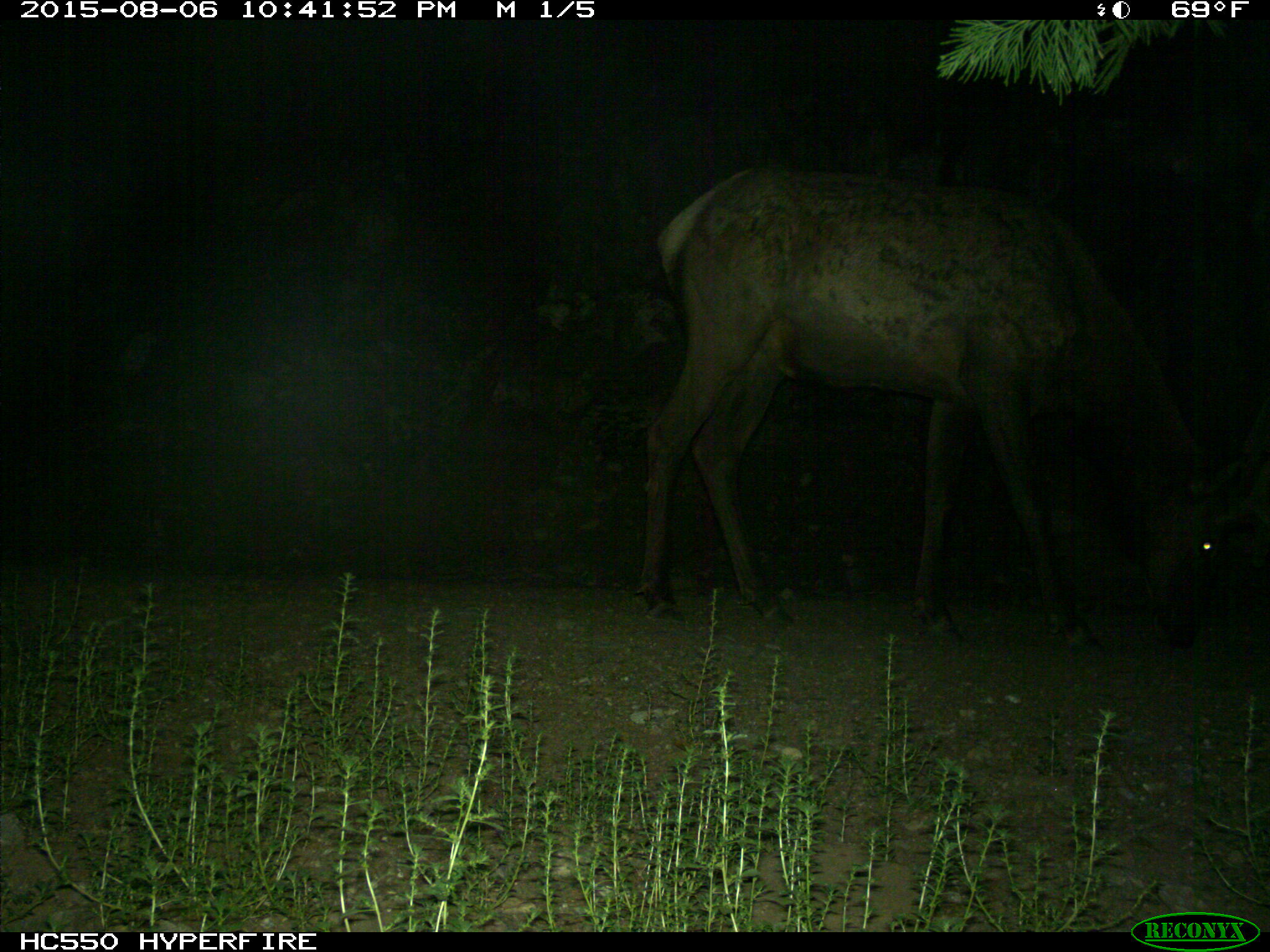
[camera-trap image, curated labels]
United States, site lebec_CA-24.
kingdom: Animalia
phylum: Chordata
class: Mammalia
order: Artiodactyla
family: Cervidae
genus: Cervus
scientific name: Cervus canadensis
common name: elk